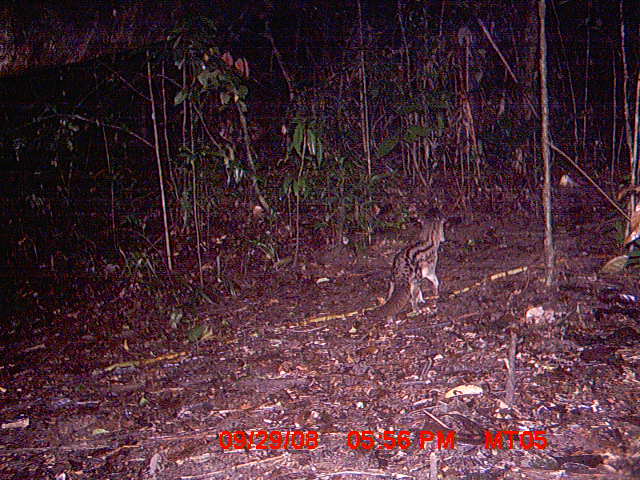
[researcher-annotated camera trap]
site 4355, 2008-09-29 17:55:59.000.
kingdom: Animalia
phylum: Chordata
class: Aves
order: Cuculiformes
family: Cuculidae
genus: Coua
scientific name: Coua serriana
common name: red-breasted coua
Coua serriana (red-breasted coua), count 3.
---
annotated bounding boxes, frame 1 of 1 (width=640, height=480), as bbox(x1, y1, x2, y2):
coua serriana: bbox(365, 207, 449, 320)